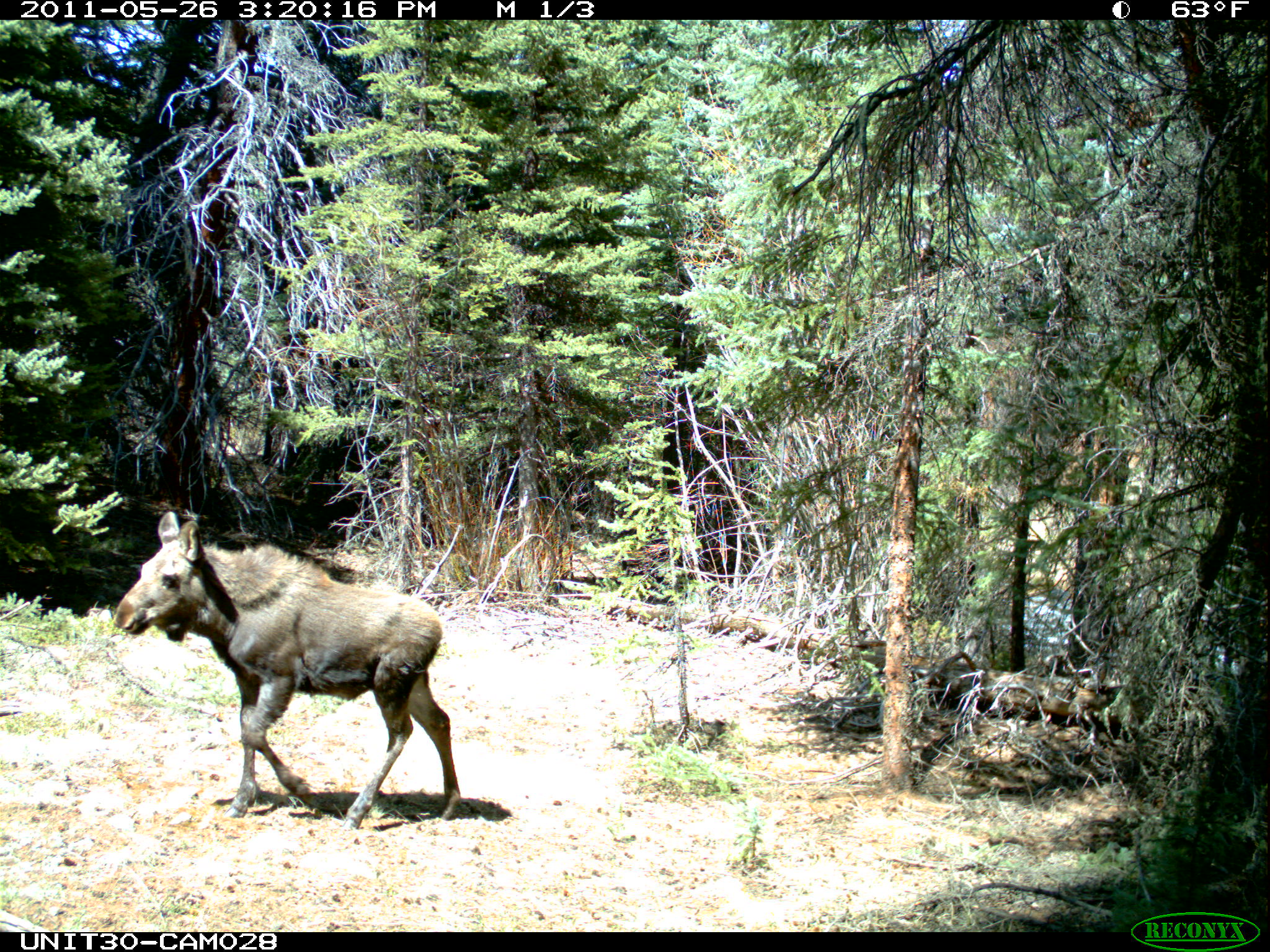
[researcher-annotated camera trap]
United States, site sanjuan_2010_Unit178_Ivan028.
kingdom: Animalia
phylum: Chordata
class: Mammalia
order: Artiodactyla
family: Cervidae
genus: Alces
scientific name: Alces alces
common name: moose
Alces alces (moose).